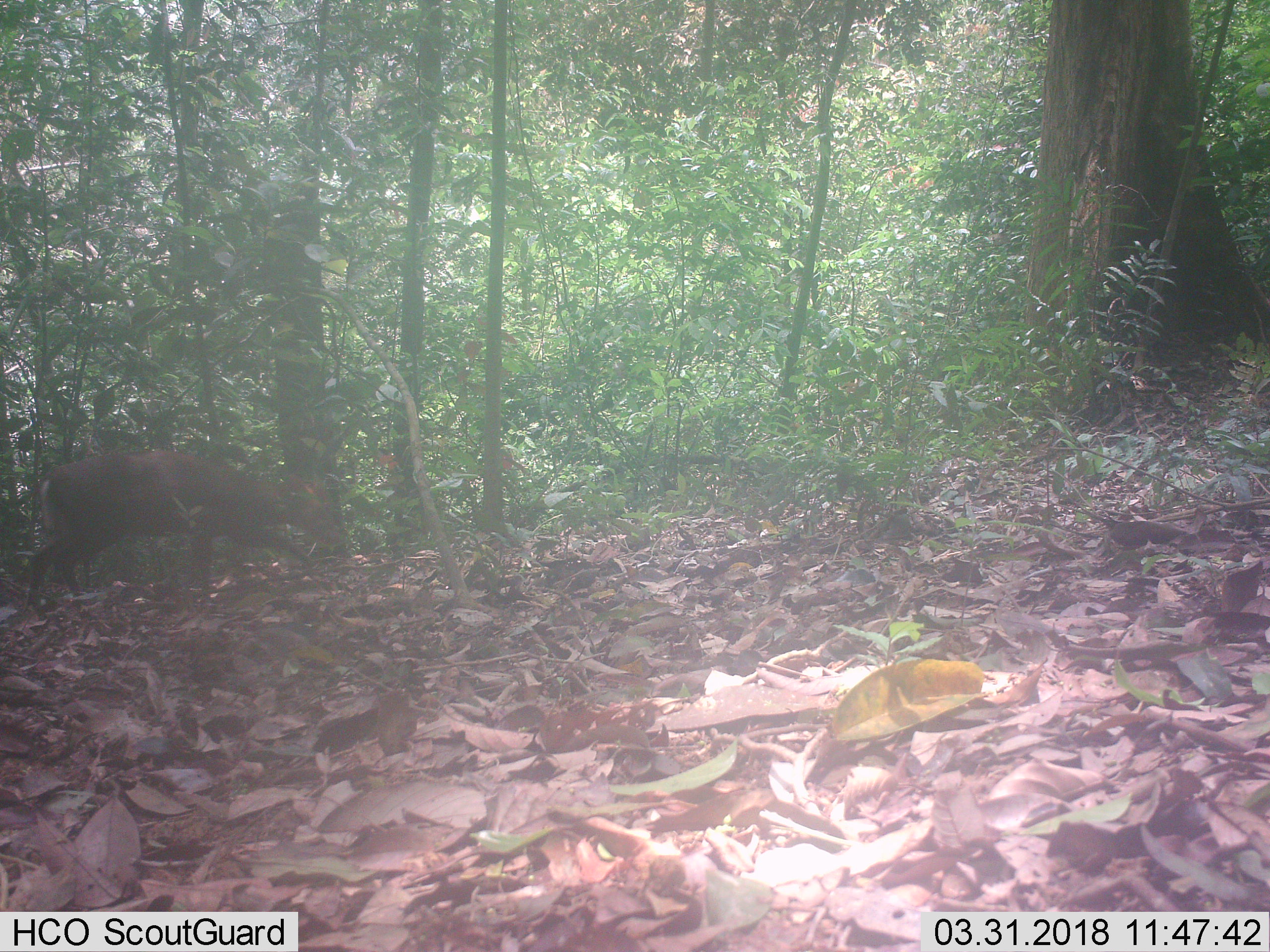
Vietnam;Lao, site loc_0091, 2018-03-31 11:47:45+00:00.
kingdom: Animalia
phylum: Chordata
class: Mammalia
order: Artiodactyla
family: Cervidae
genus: Muntiacus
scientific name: Muntiacus rooseveltorum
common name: roosevelt's muntjac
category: roosevelts muntjac group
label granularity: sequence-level